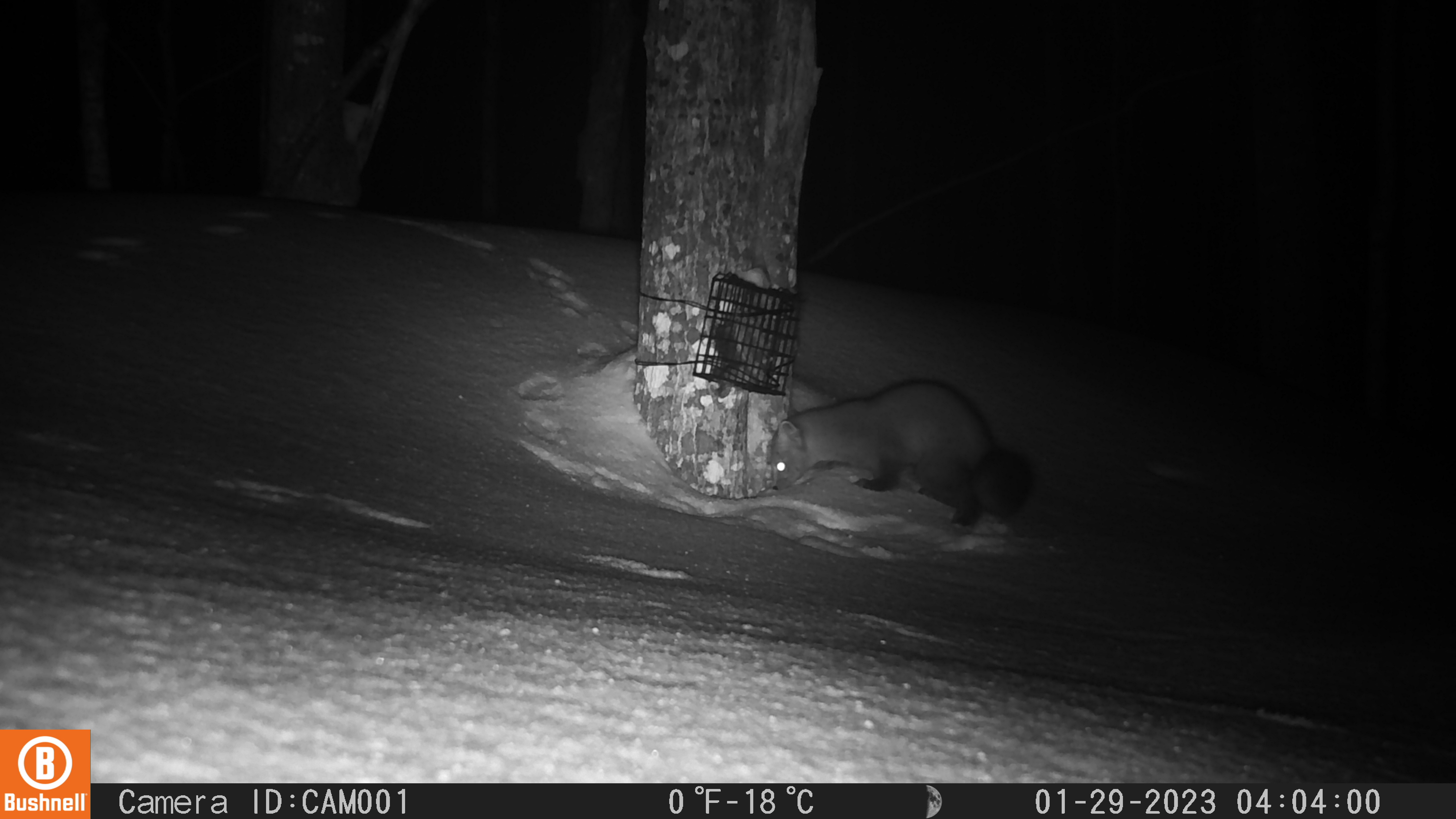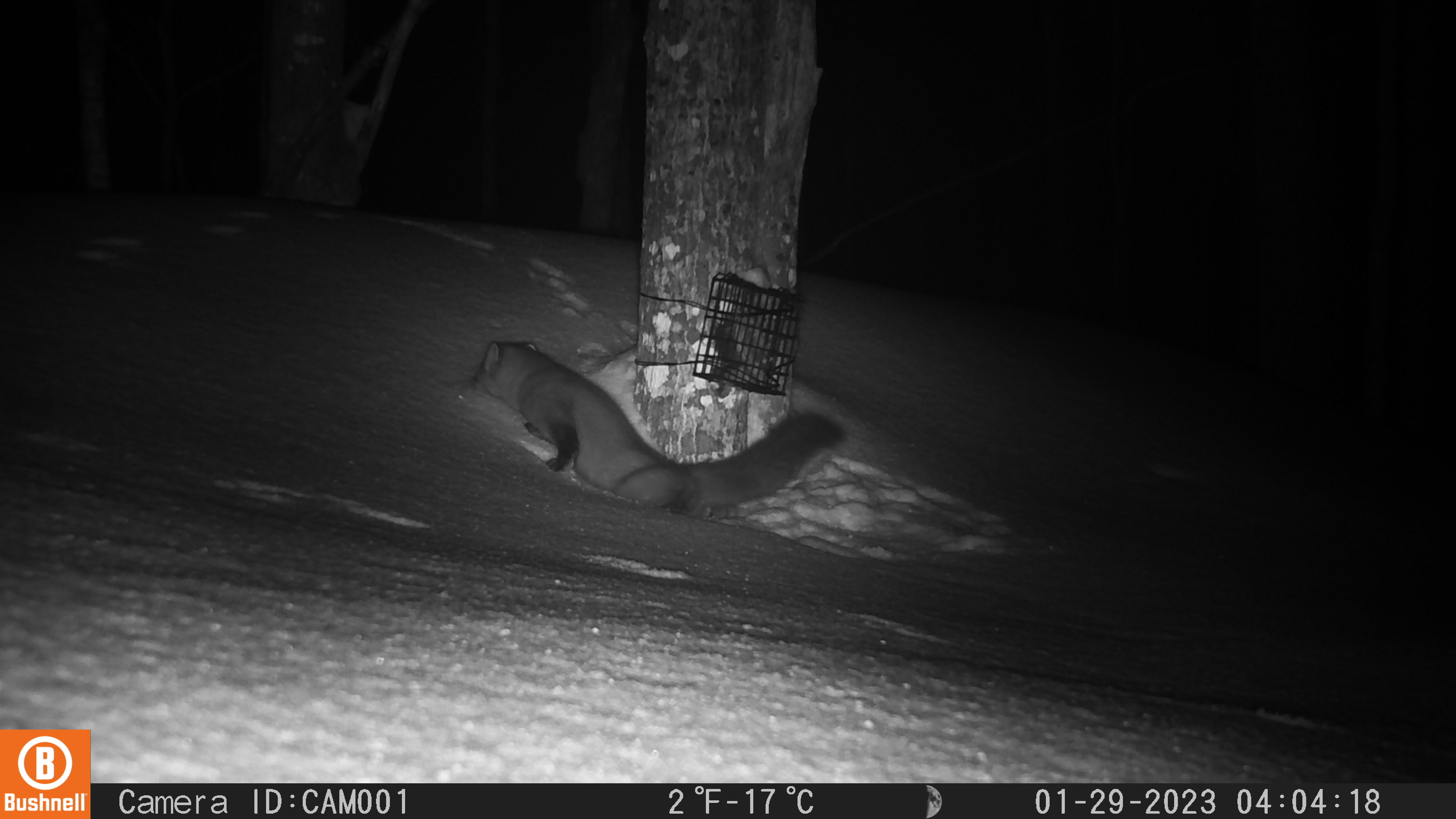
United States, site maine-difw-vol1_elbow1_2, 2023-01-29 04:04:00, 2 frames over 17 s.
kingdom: Animalia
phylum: Chordata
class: Mammalia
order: Carnivora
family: Mustelidae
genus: Martes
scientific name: Martes americana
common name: american marten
American marten (Martes americana).